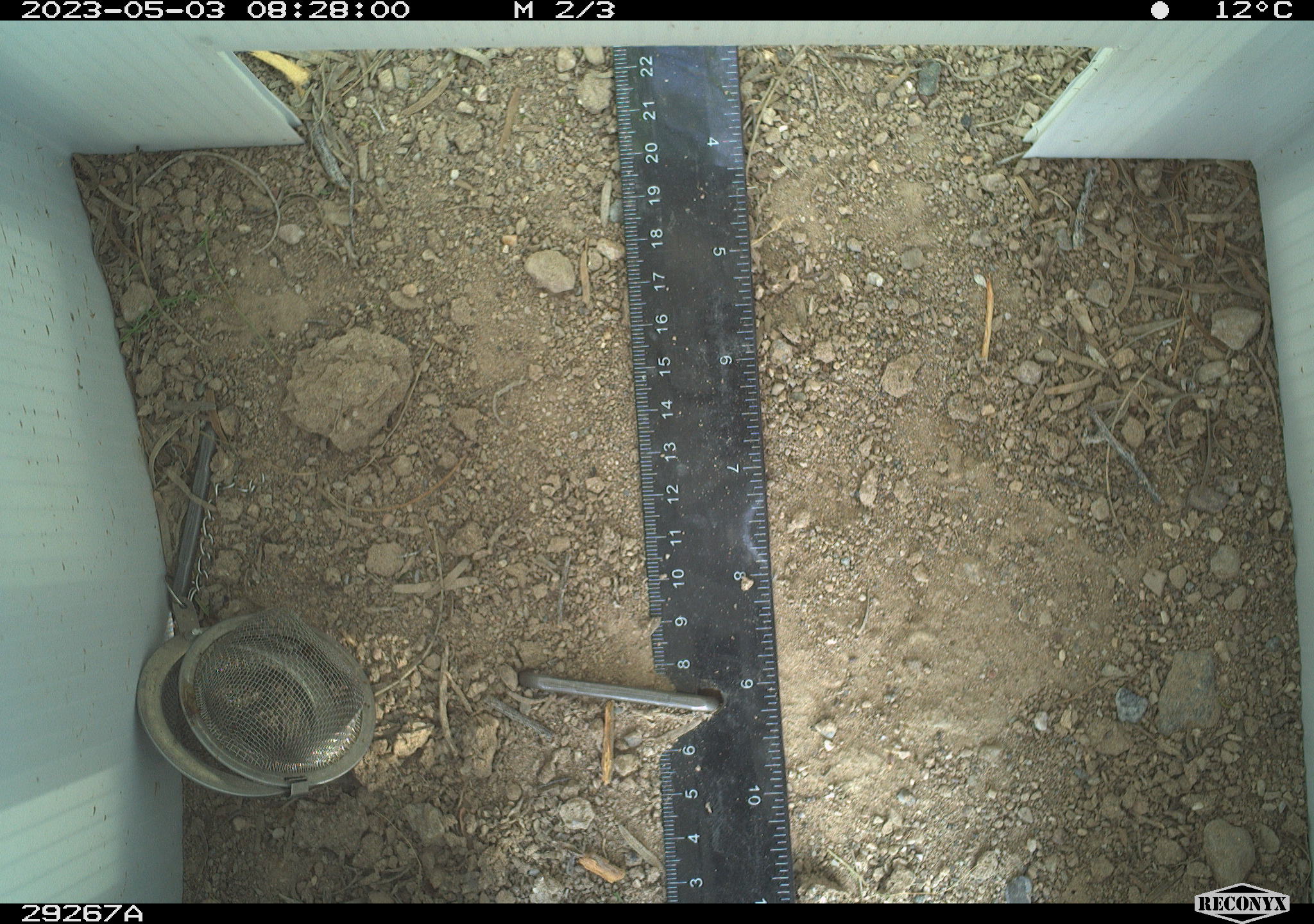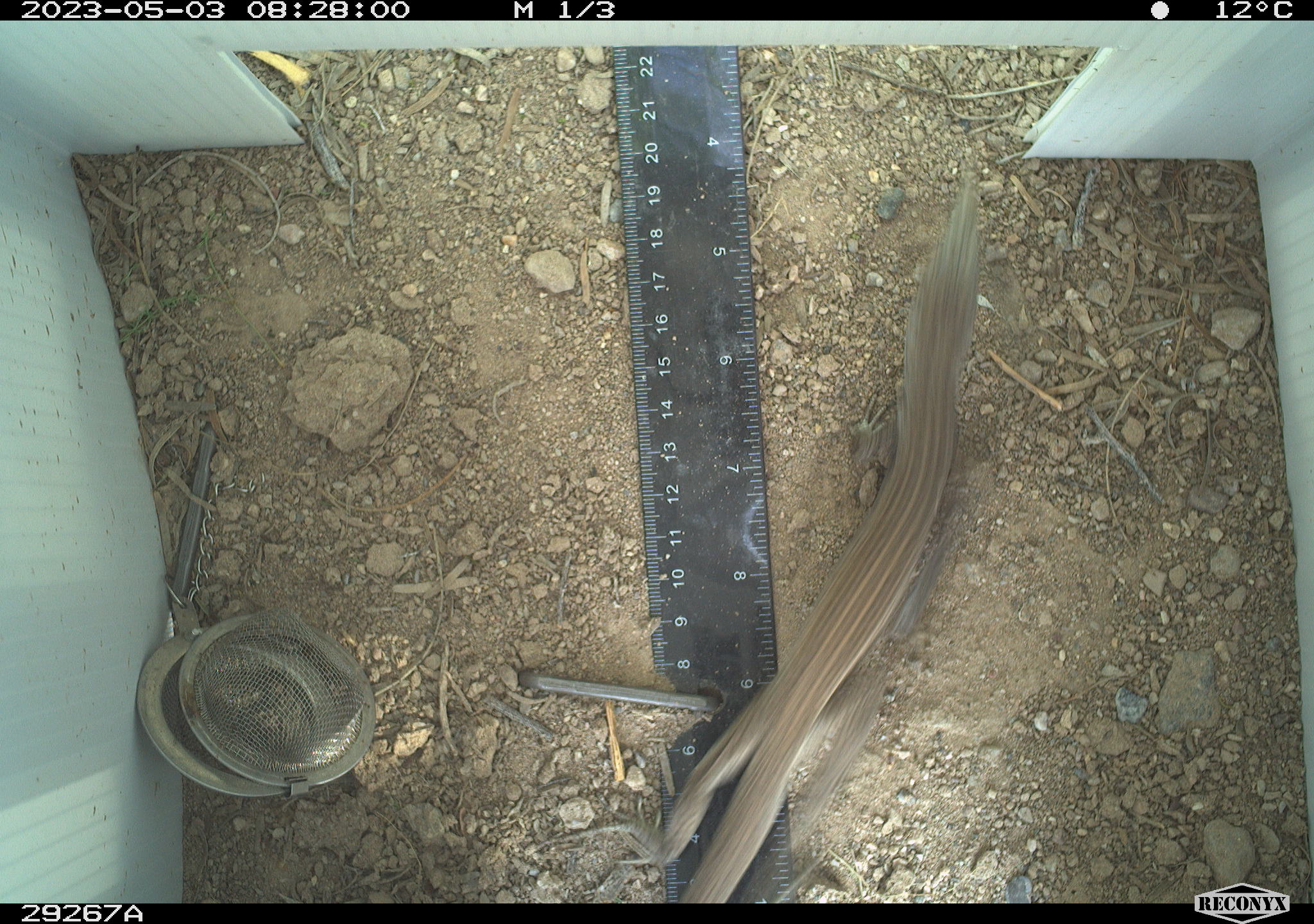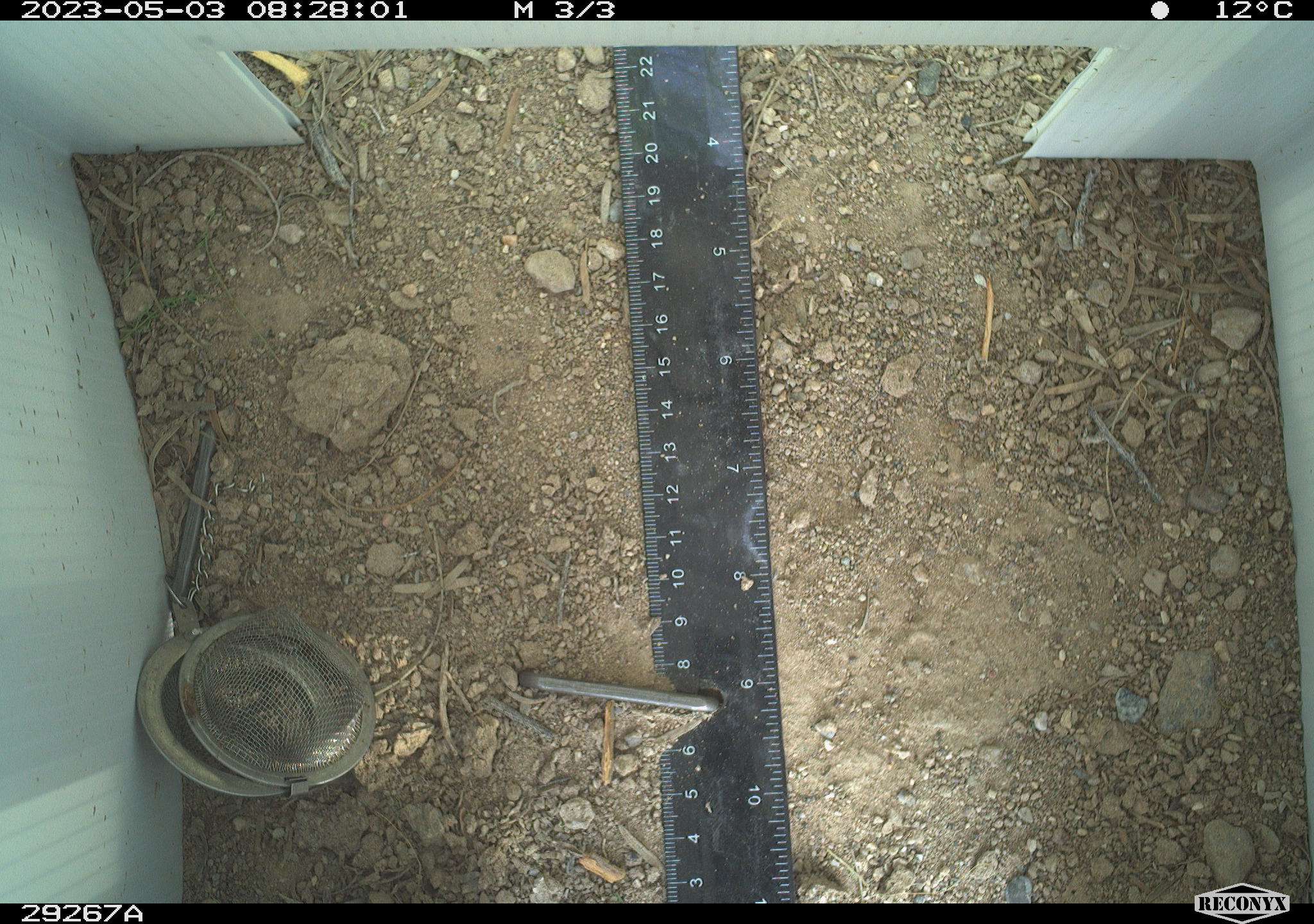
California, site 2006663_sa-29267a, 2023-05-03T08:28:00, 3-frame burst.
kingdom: Animalia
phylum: Chordata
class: Reptilia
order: Squamata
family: Teiidae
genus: Aspidoscelis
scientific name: Aspidoscelis tigris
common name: western whiptail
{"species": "western whiptail (Aspidoscelis tigris)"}